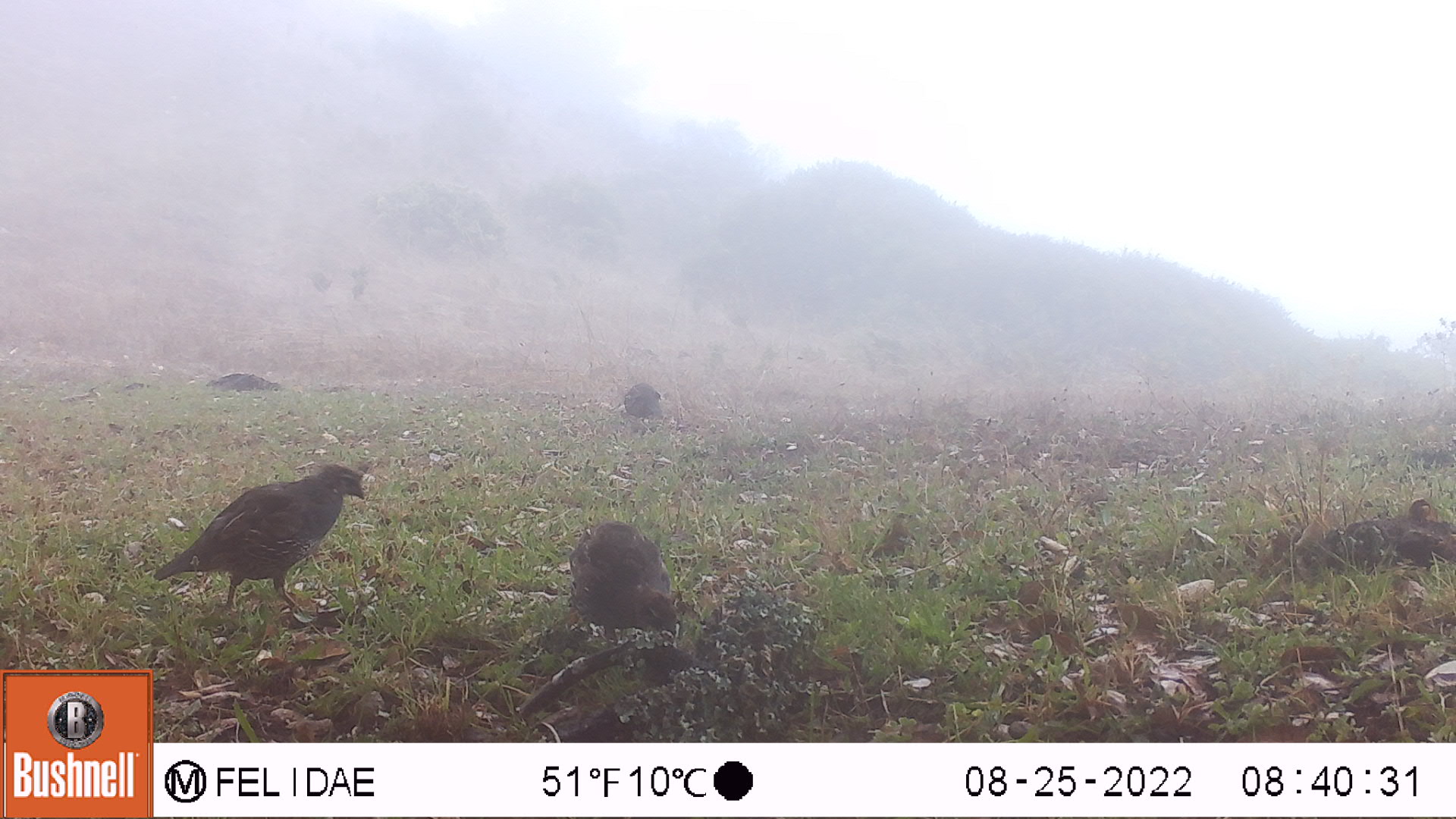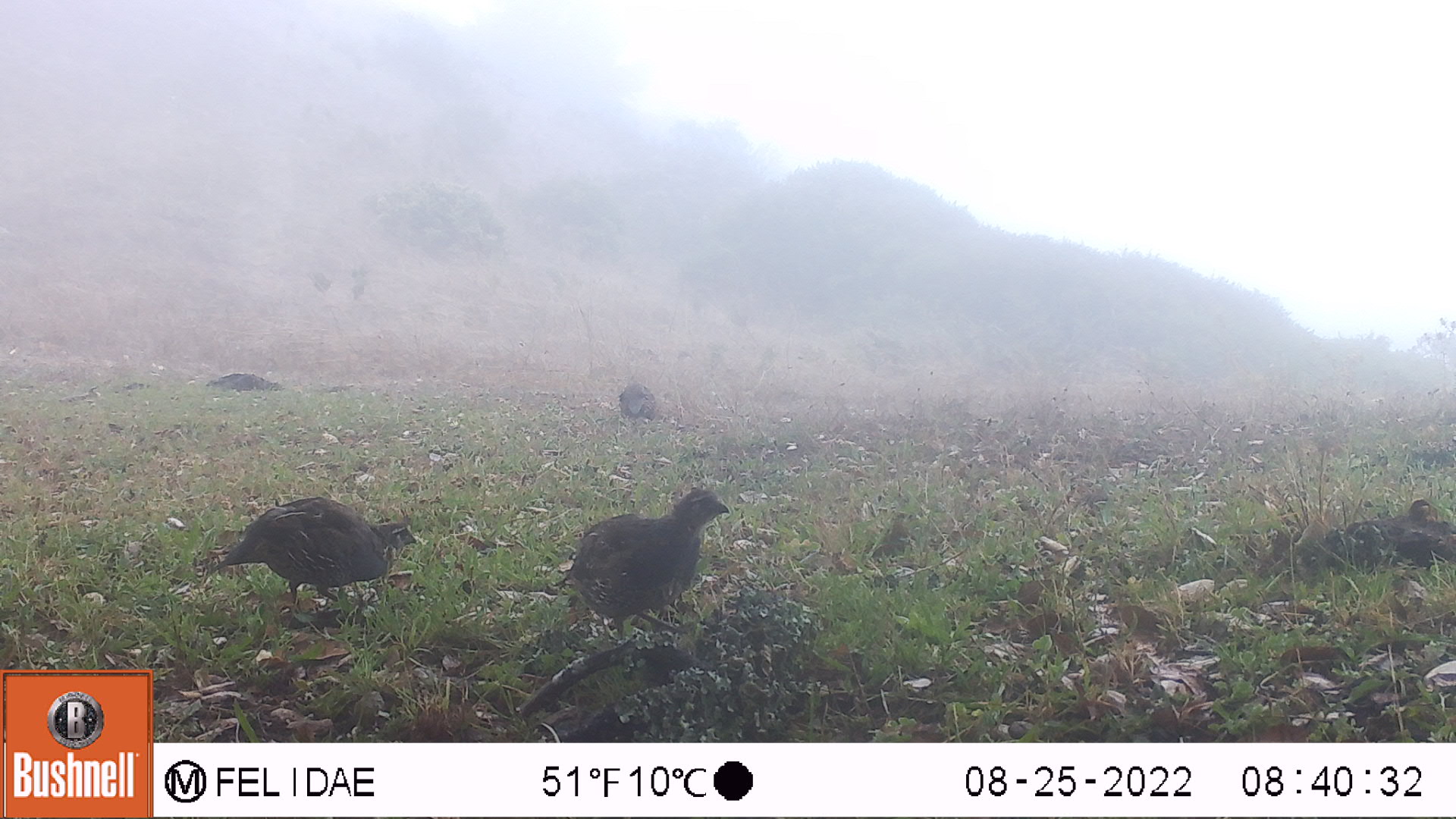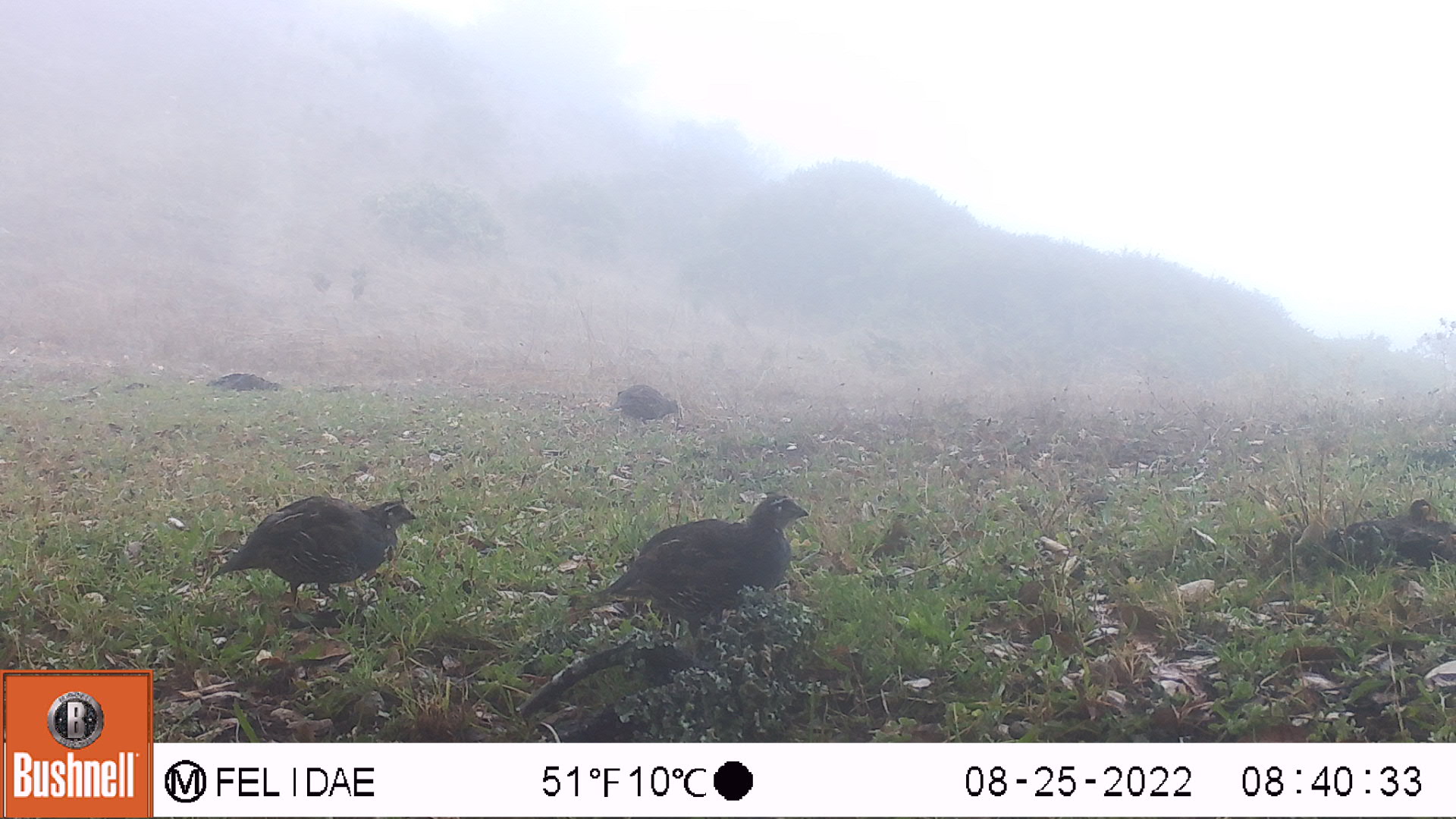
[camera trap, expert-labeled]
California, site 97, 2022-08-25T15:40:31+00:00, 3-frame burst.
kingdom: Animalia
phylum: Chordata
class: Aves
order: Galliformes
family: Odontophoridae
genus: Callipepla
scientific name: Callipepla californica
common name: california quail